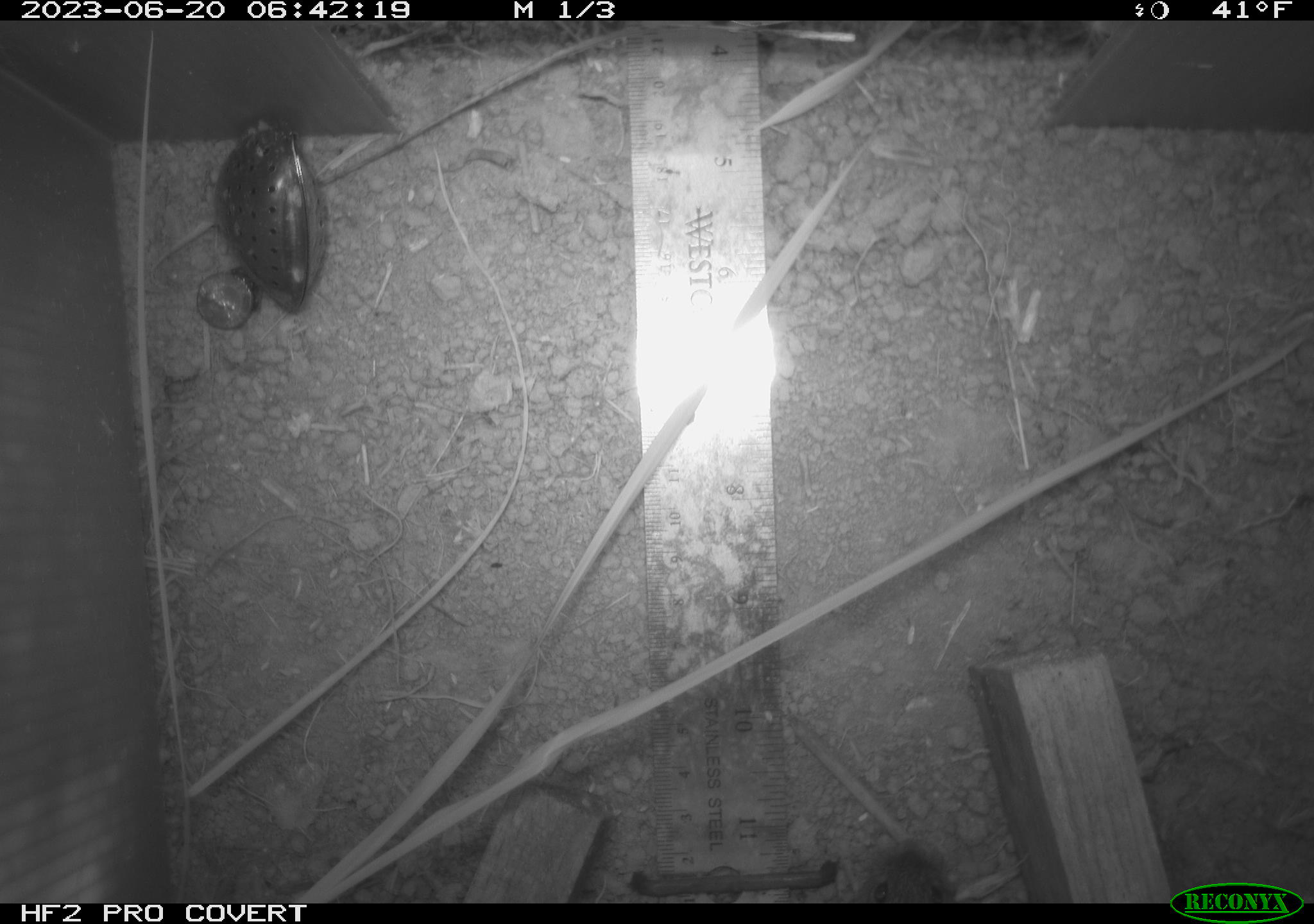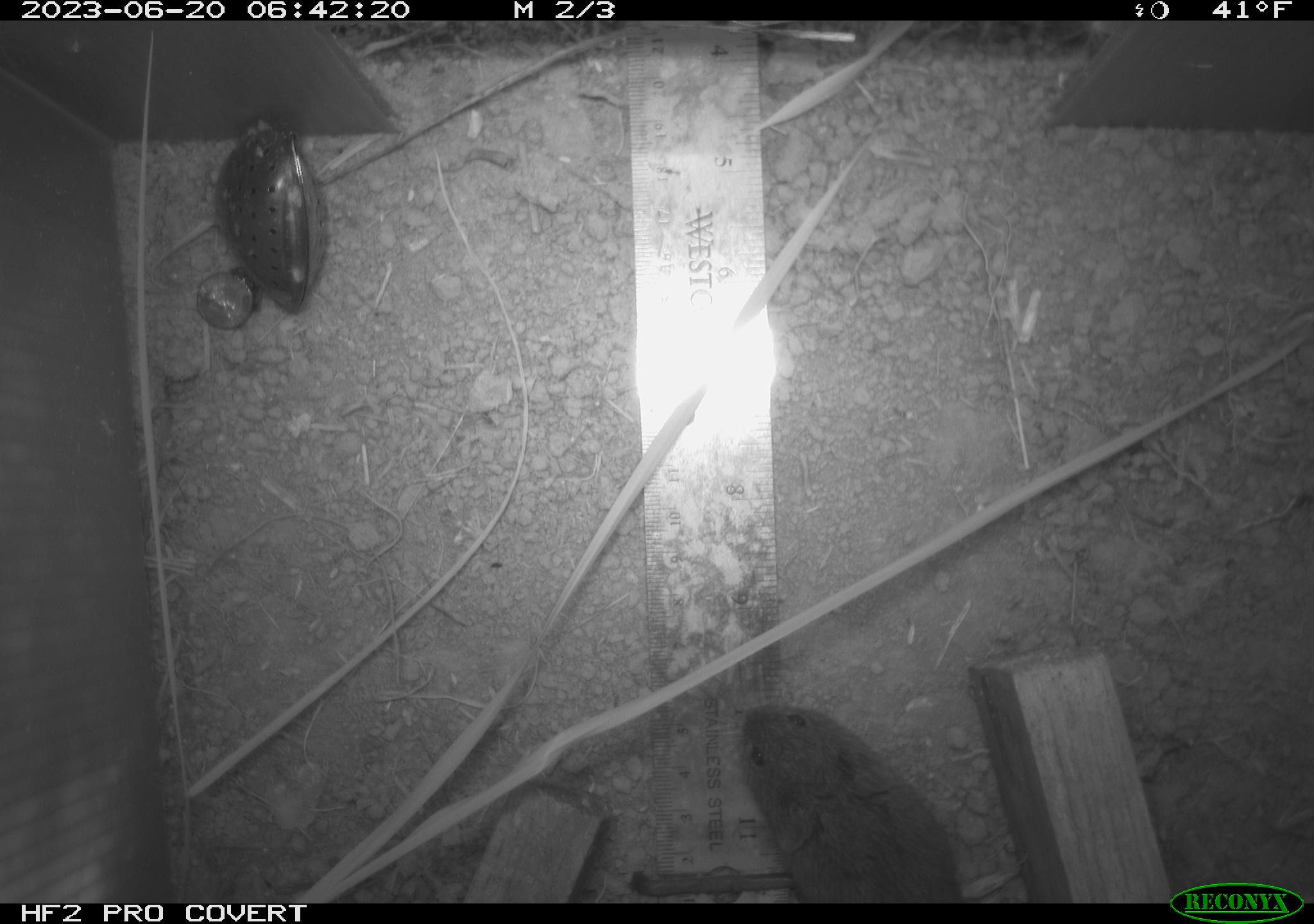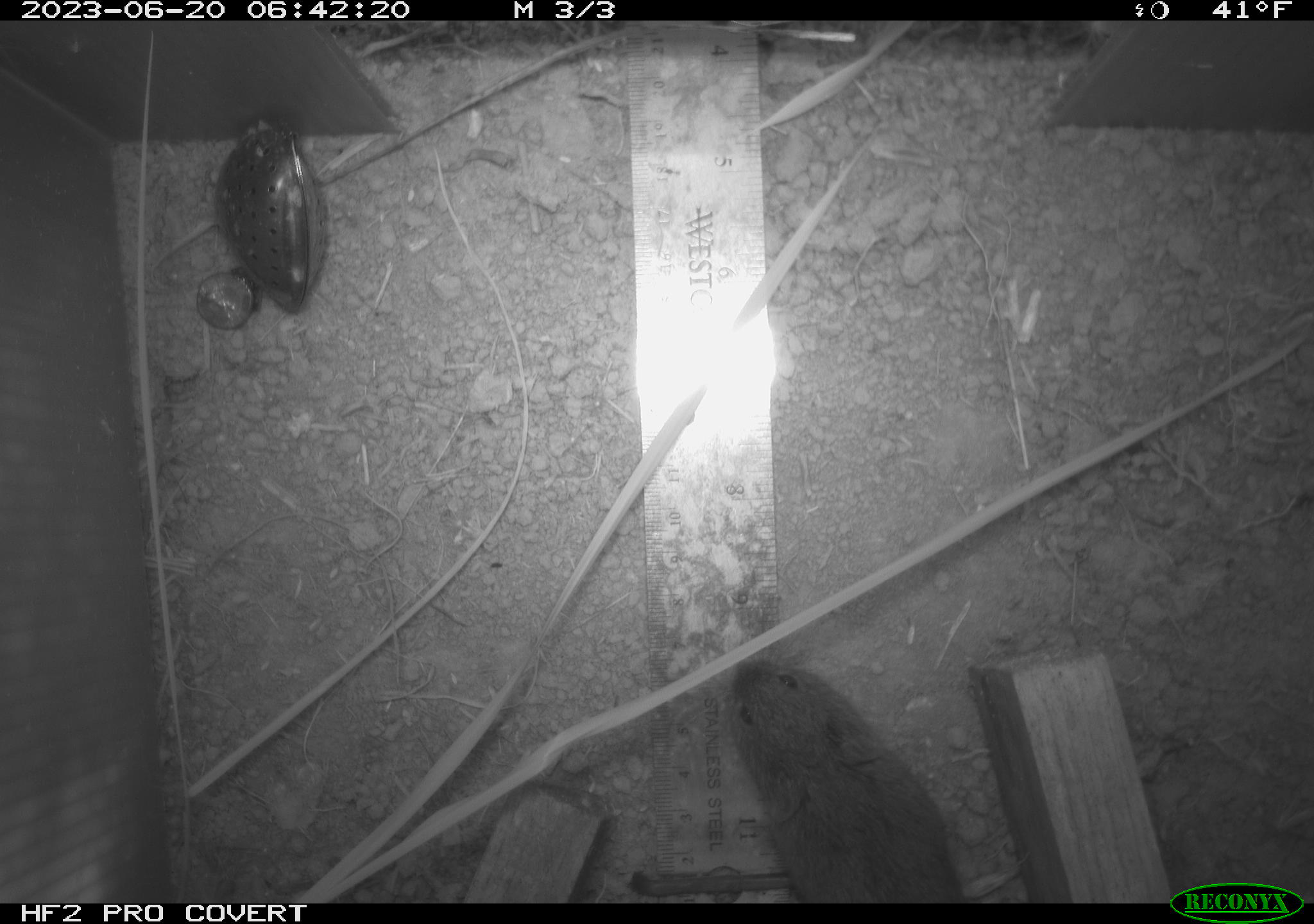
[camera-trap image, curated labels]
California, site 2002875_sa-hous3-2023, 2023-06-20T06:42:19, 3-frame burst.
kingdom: Animalia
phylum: Chordata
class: Mammalia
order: Rodentia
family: Cricetidae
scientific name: Arvicolinae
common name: voles, lemmings, and muskrats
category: arvicolinae subfamily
Arvicolinae subfamily (voles, lemmings, and muskrats) (Arvicolinae).